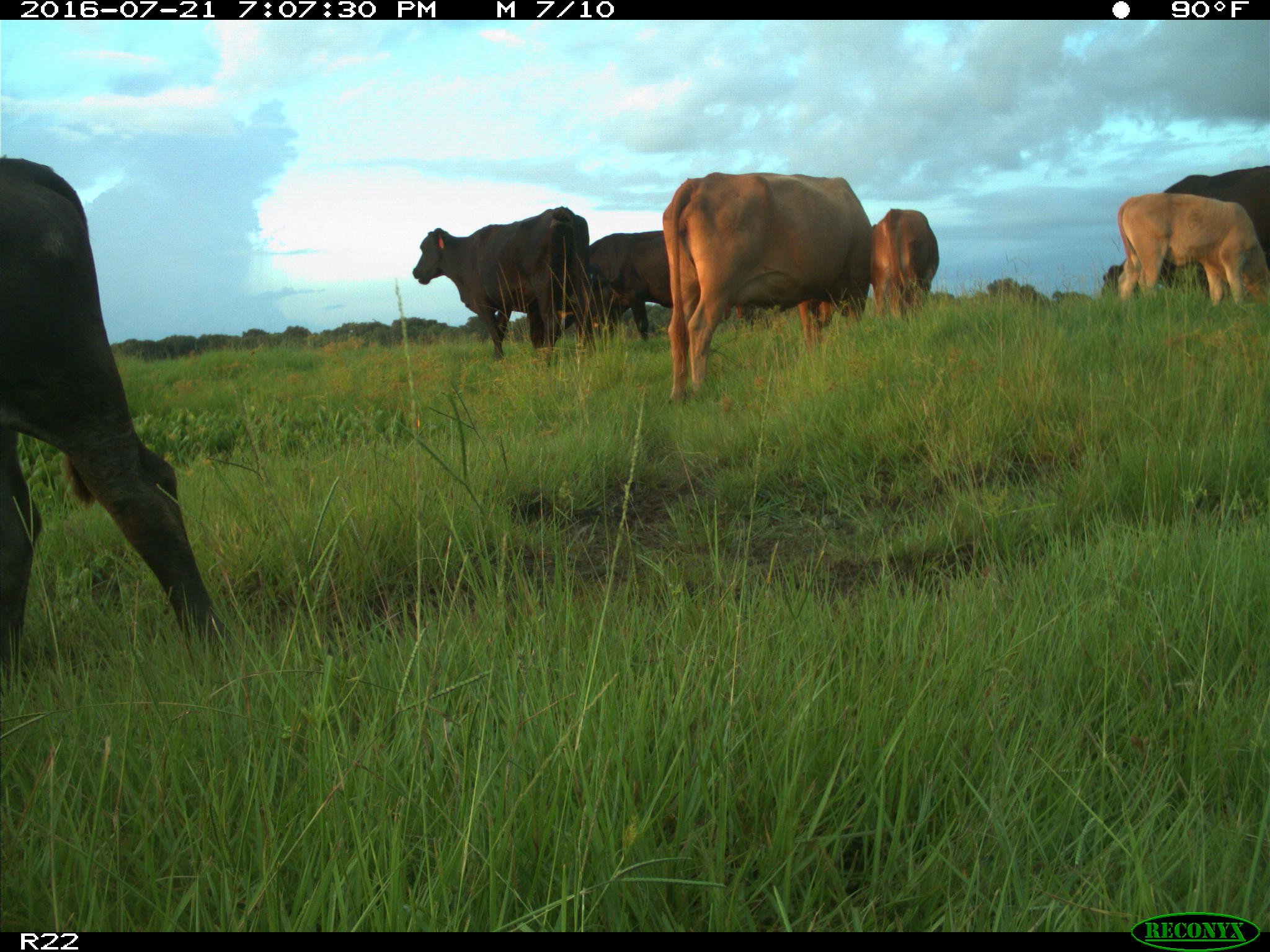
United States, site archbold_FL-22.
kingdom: Animalia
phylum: Chordata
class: Mammalia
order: Artiodactyla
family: Bovidae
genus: Bos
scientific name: Bos taurus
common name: domestic cow